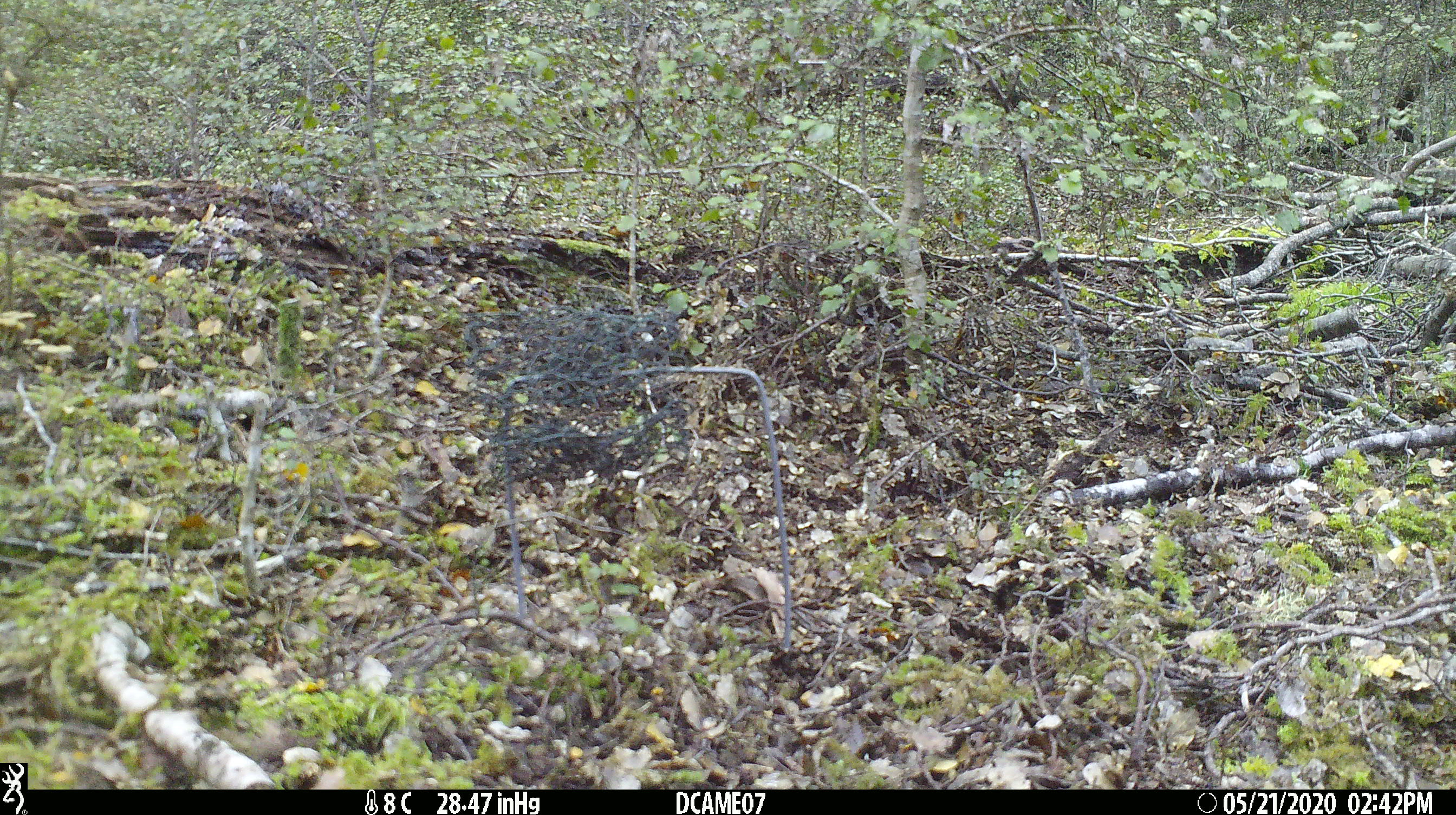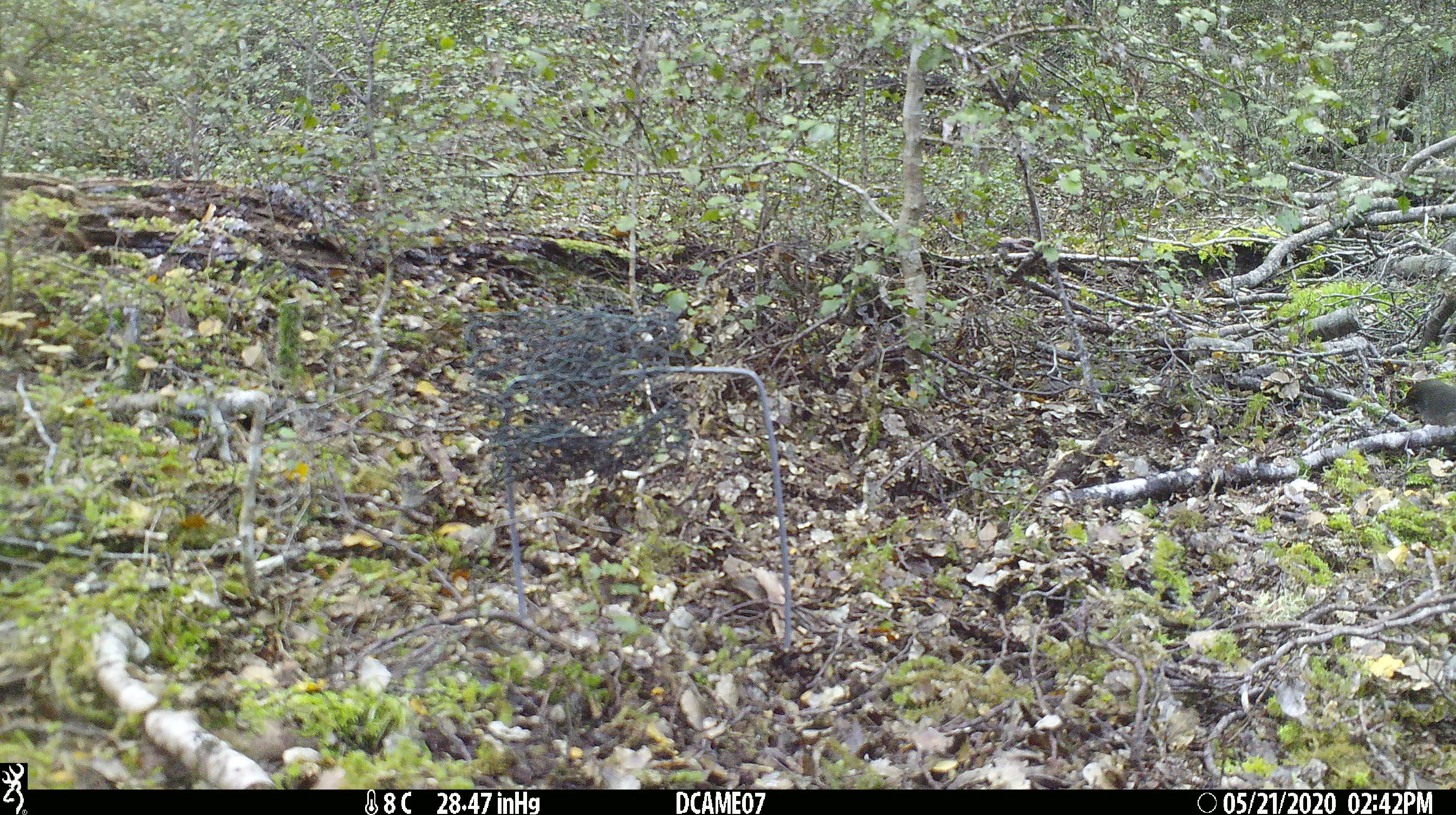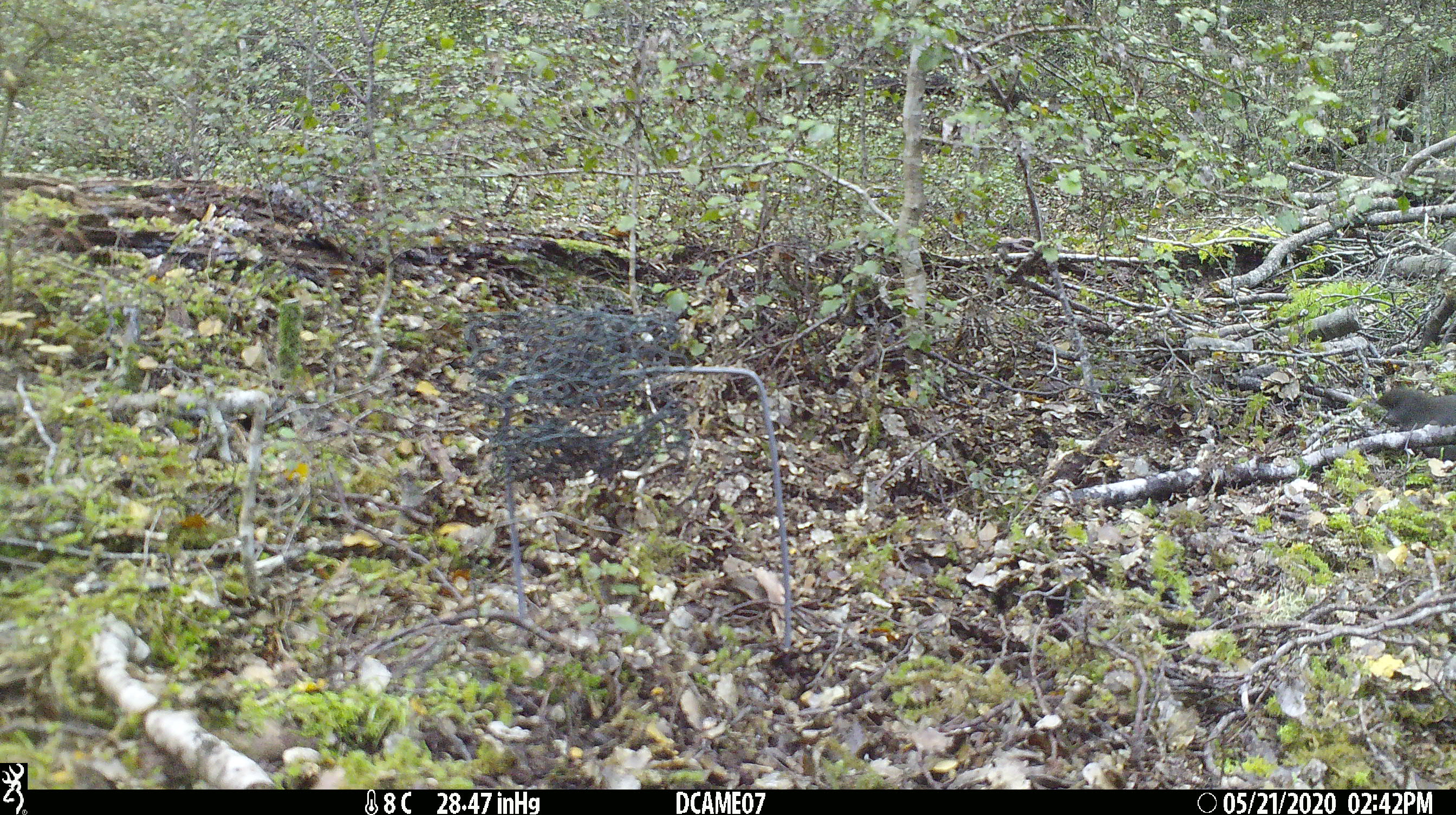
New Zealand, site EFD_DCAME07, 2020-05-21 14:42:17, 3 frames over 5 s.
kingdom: Animalia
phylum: Chordata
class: Aves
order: Passeriformes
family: Turdidae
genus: Turdus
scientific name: Turdus merula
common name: eurasian blackbird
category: blackbird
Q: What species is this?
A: Blackbird (eurasian blackbird) (Turdus merula).